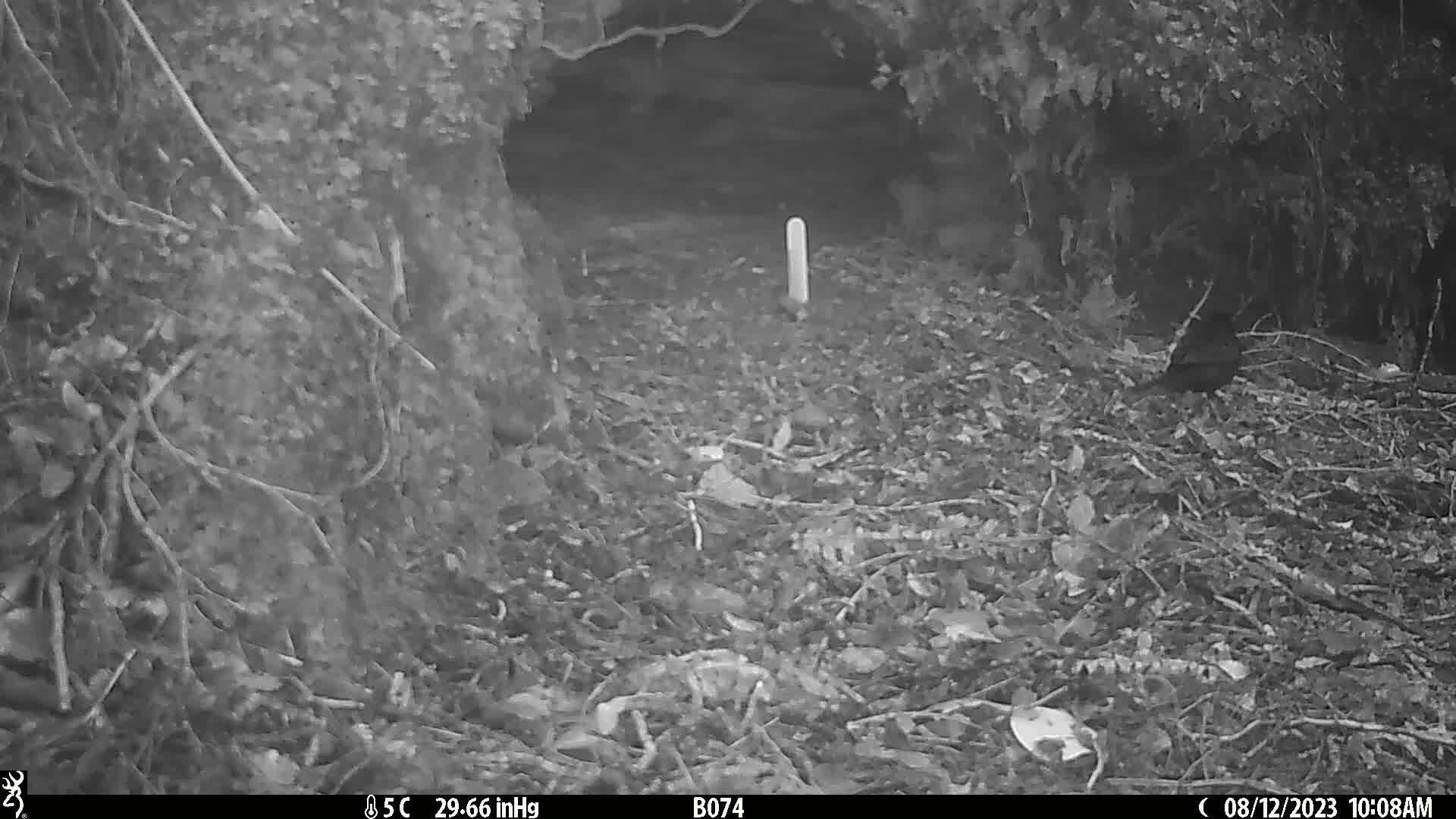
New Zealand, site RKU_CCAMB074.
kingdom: Animalia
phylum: Chordata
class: Aves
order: Passeriformes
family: Turdidae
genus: Turdus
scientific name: Turdus merula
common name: eurasian blackbird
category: blackbird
Blackbird (eurasian blackbird) (Turdus merula).